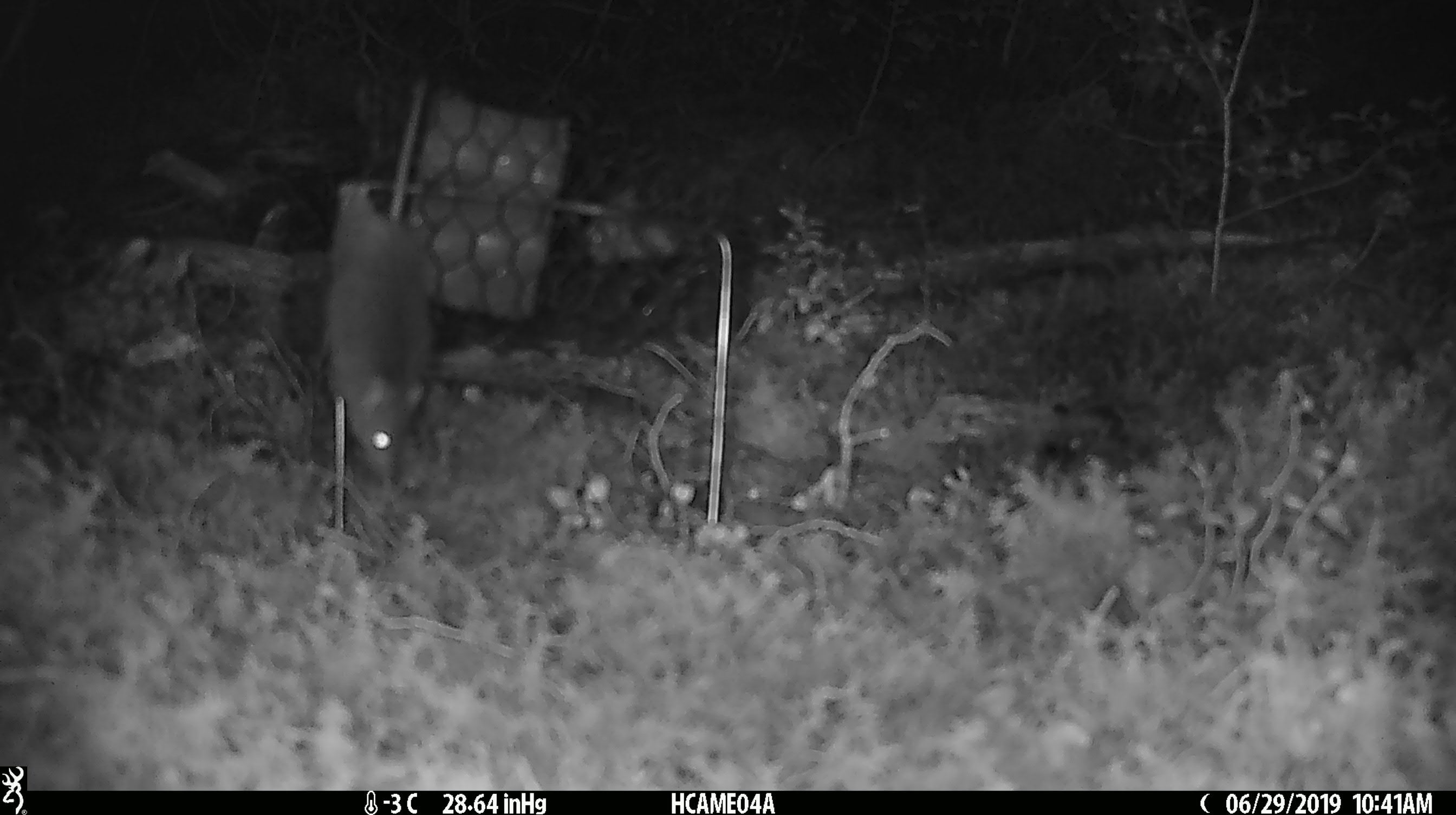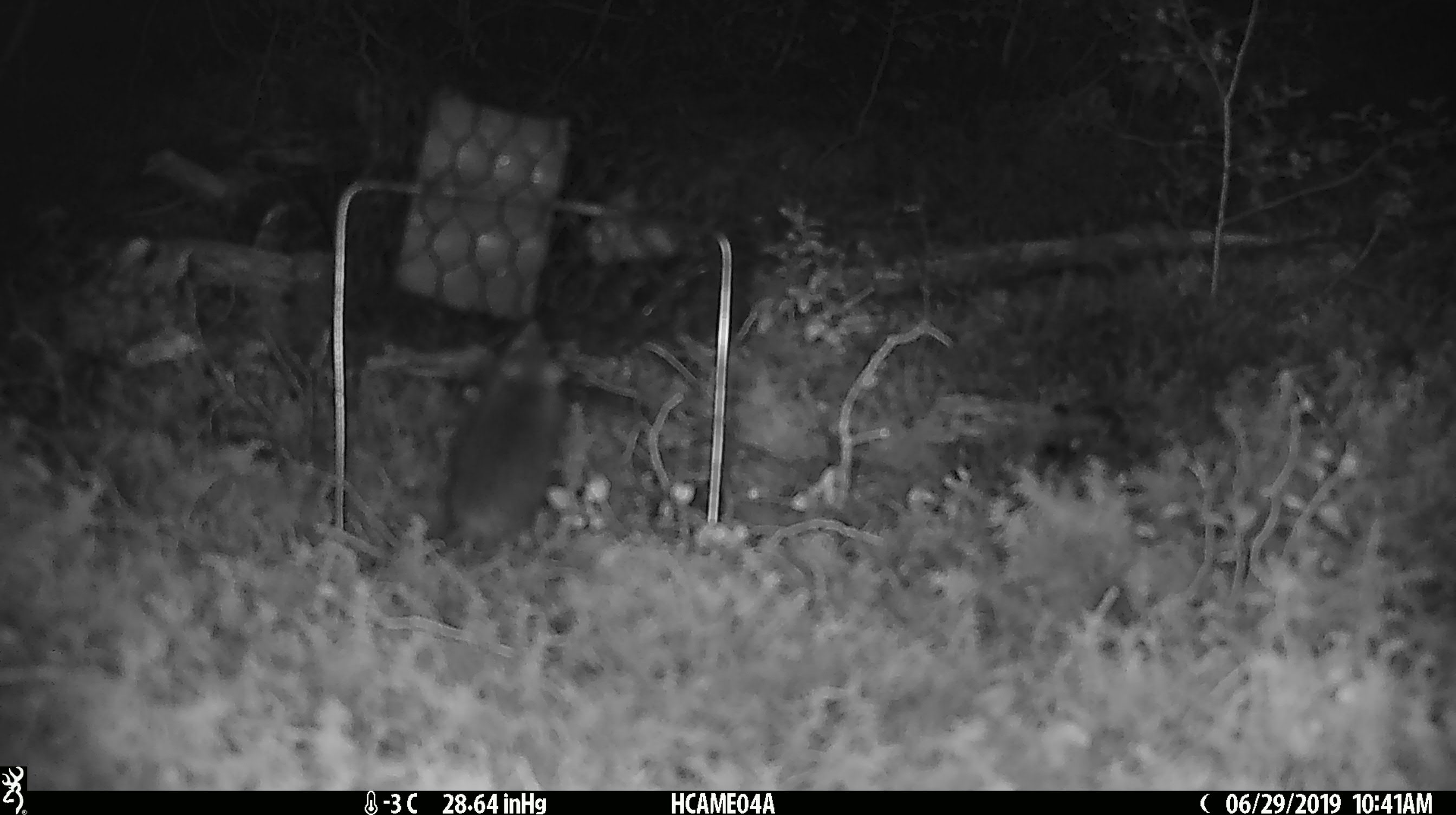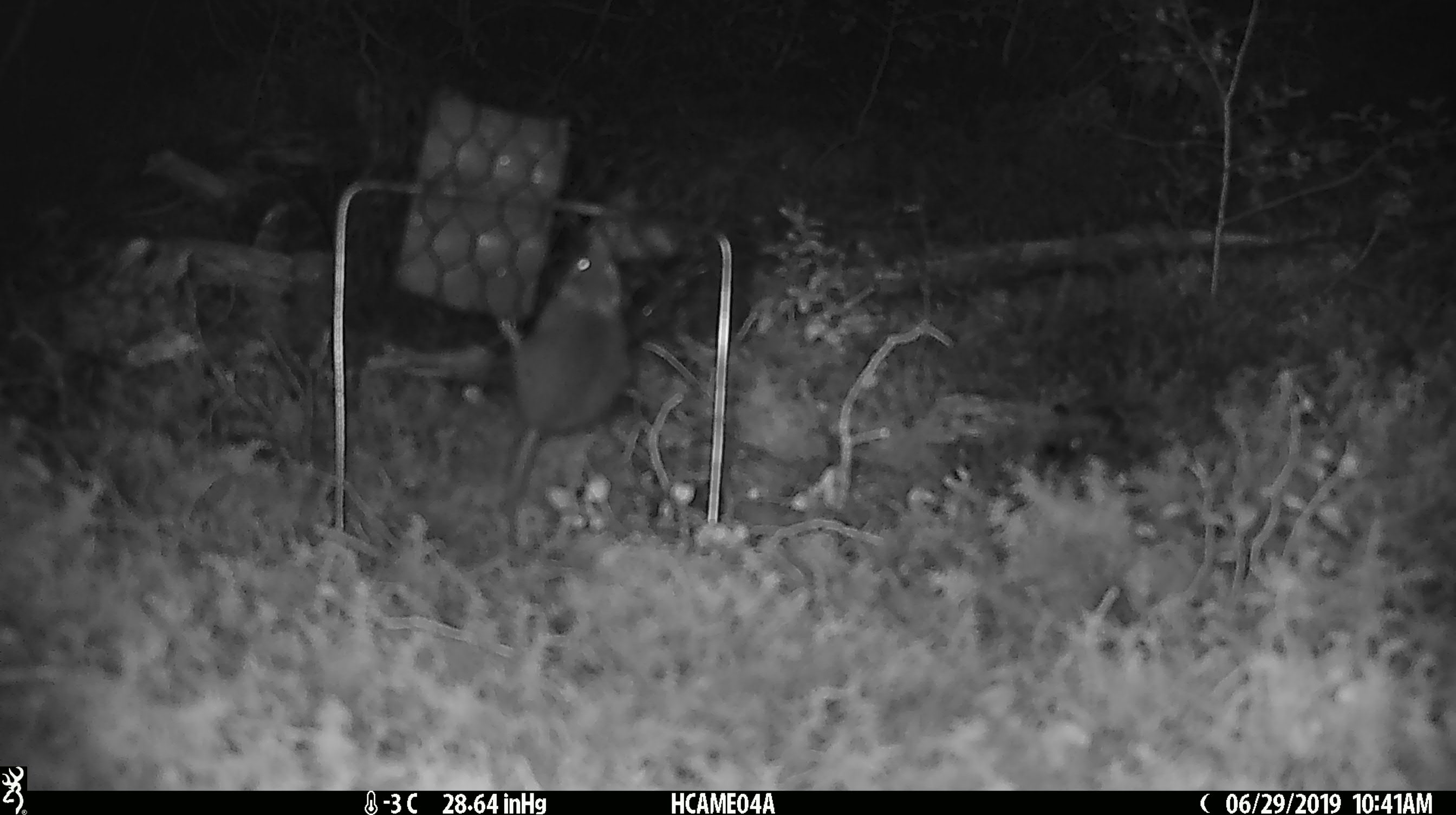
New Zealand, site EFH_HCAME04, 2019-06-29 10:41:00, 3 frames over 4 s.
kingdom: Animalia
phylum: Chordata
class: Mammalia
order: Rodentia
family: Muridae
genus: Mus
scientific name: Mus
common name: mouse